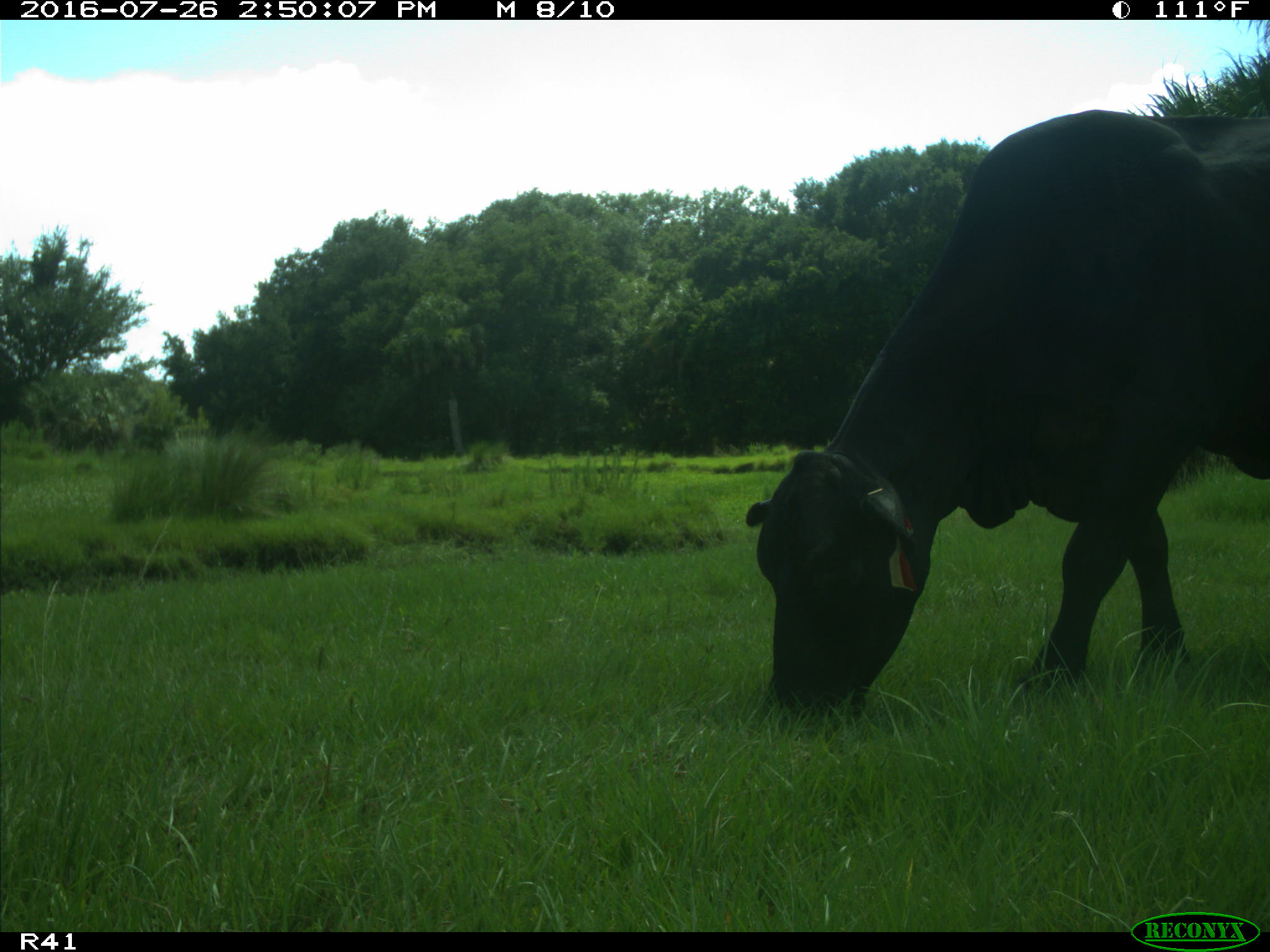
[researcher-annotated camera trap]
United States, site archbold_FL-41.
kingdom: Animalia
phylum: Chordata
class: Mammalia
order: Artiodactyla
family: Bovidae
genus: Bos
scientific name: Bos taurus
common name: domestic cow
Bos taurus (domestic cow).